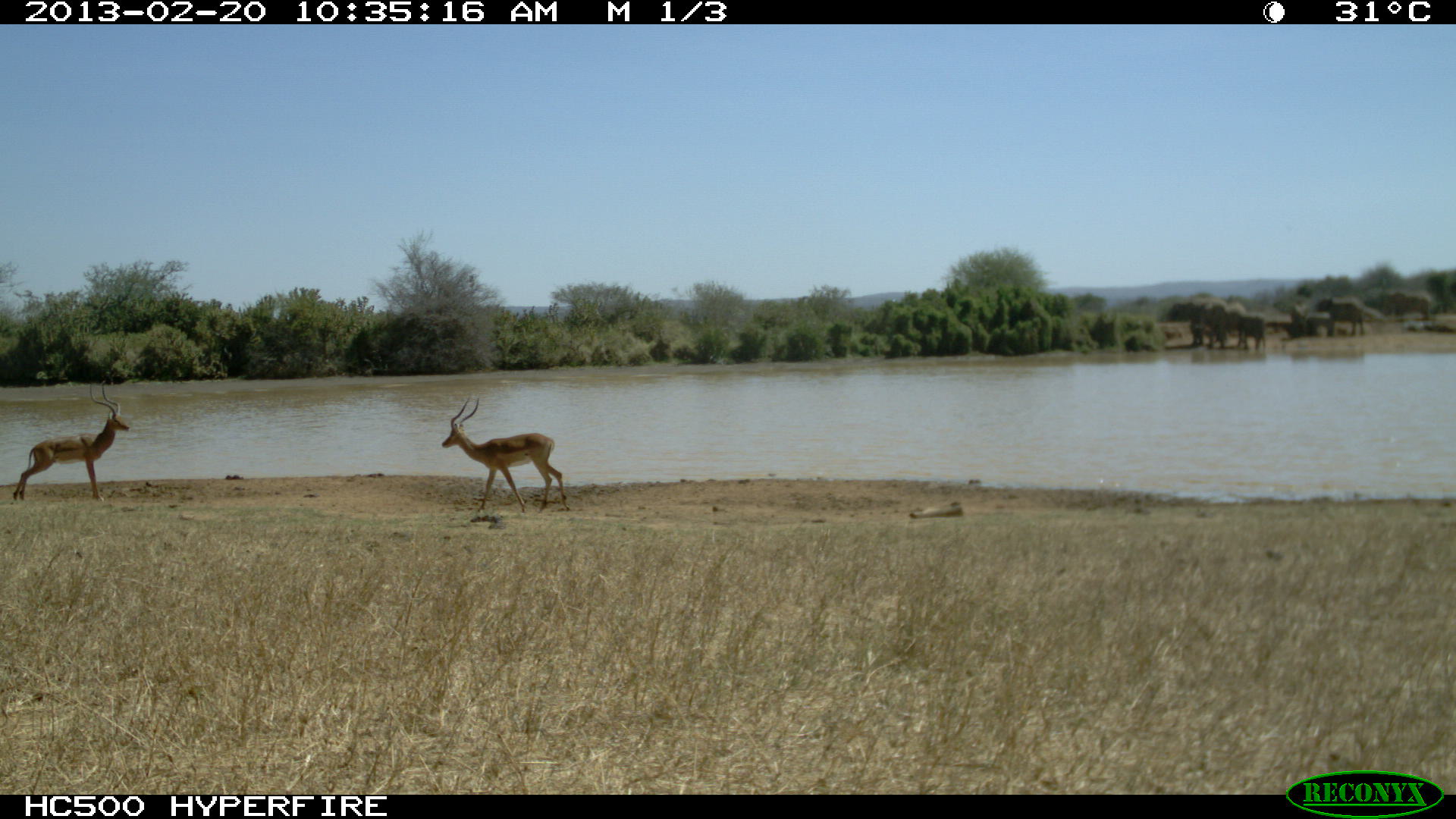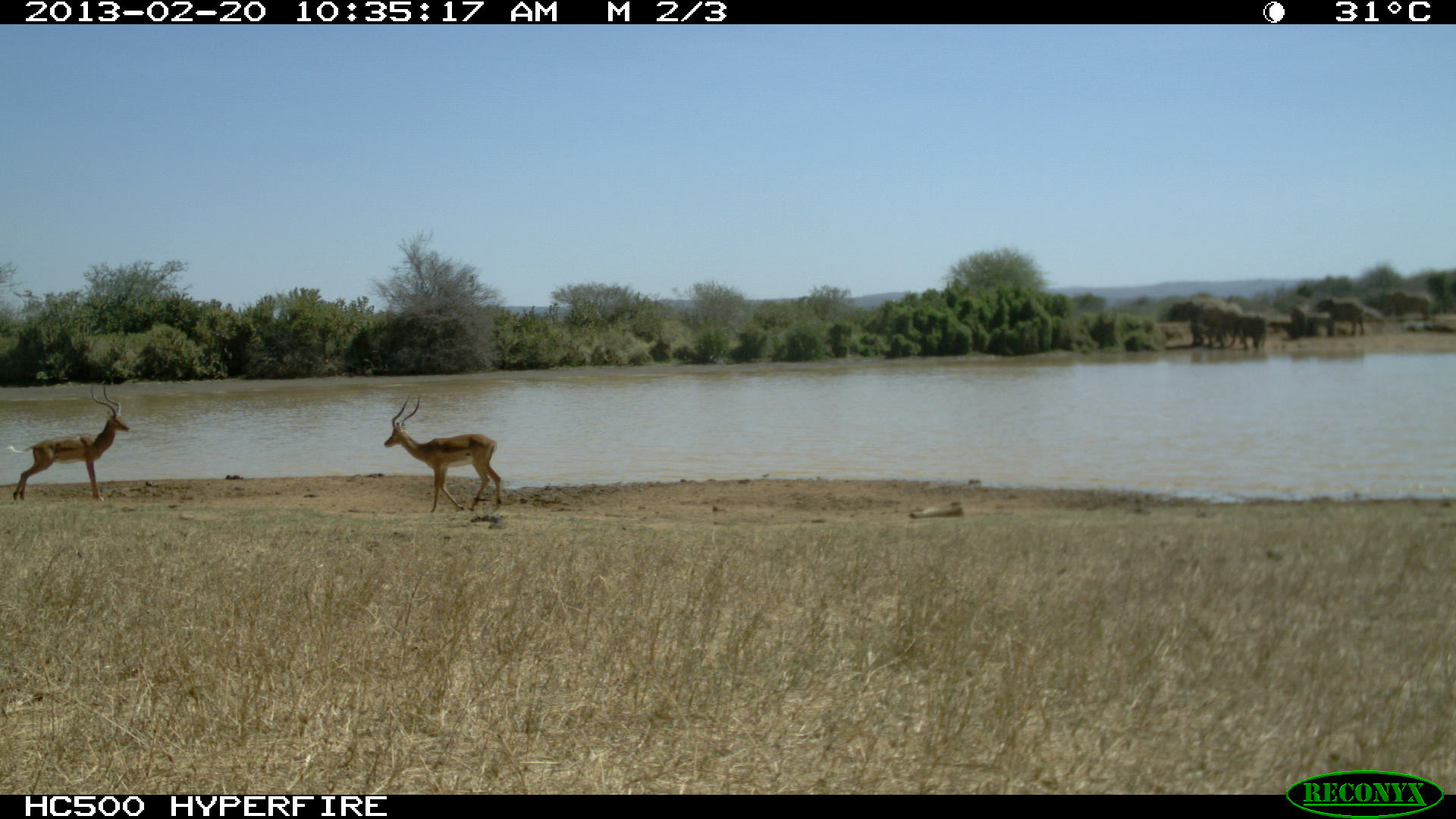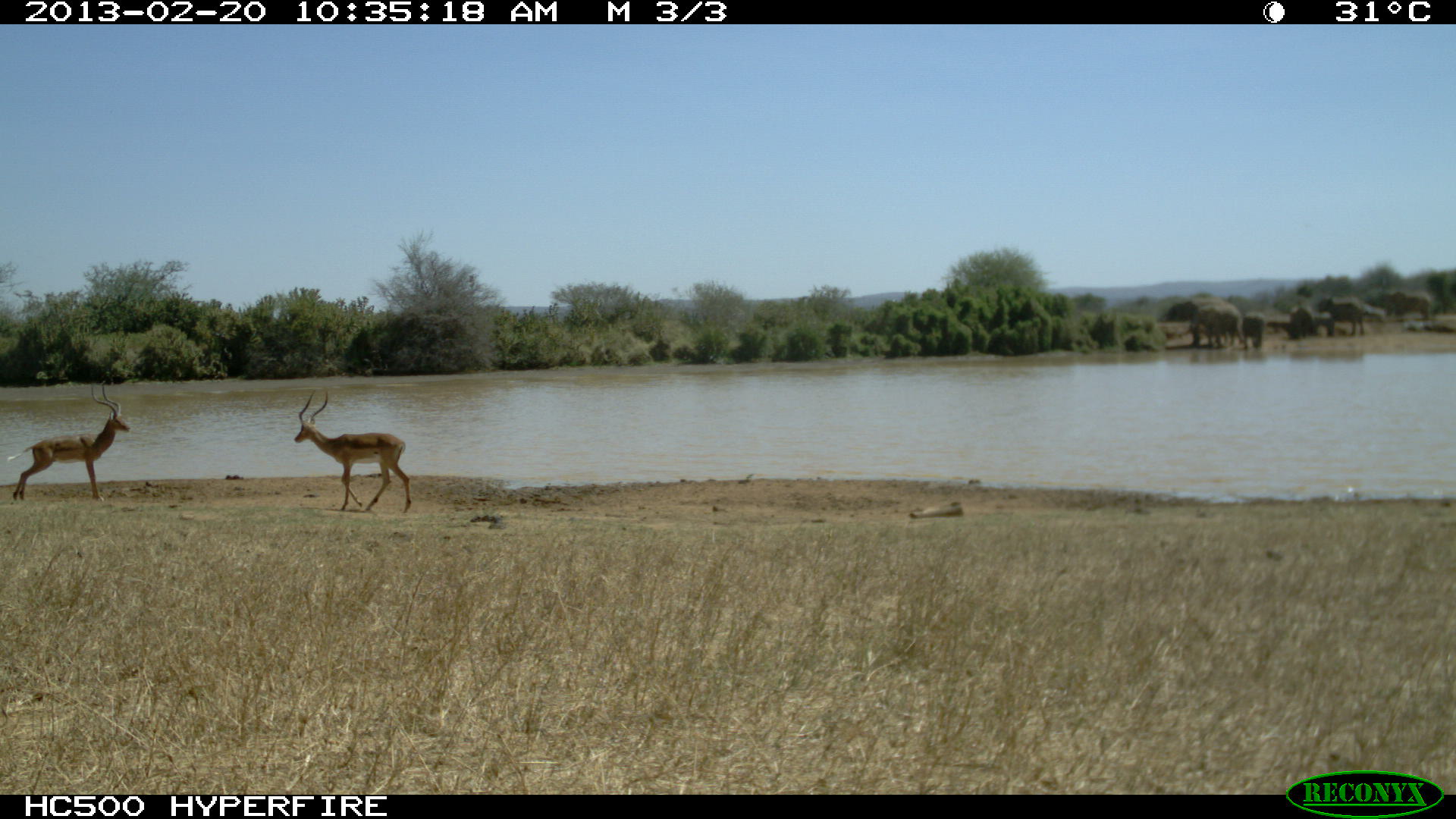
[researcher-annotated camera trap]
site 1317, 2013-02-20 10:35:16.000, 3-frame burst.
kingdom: Animalia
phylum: Chordata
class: Mammalia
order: Artiodactyla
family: Bovidae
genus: Aepyceros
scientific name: Aepyceros melampus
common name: impala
Aepyceros melampus (impala), count 2.